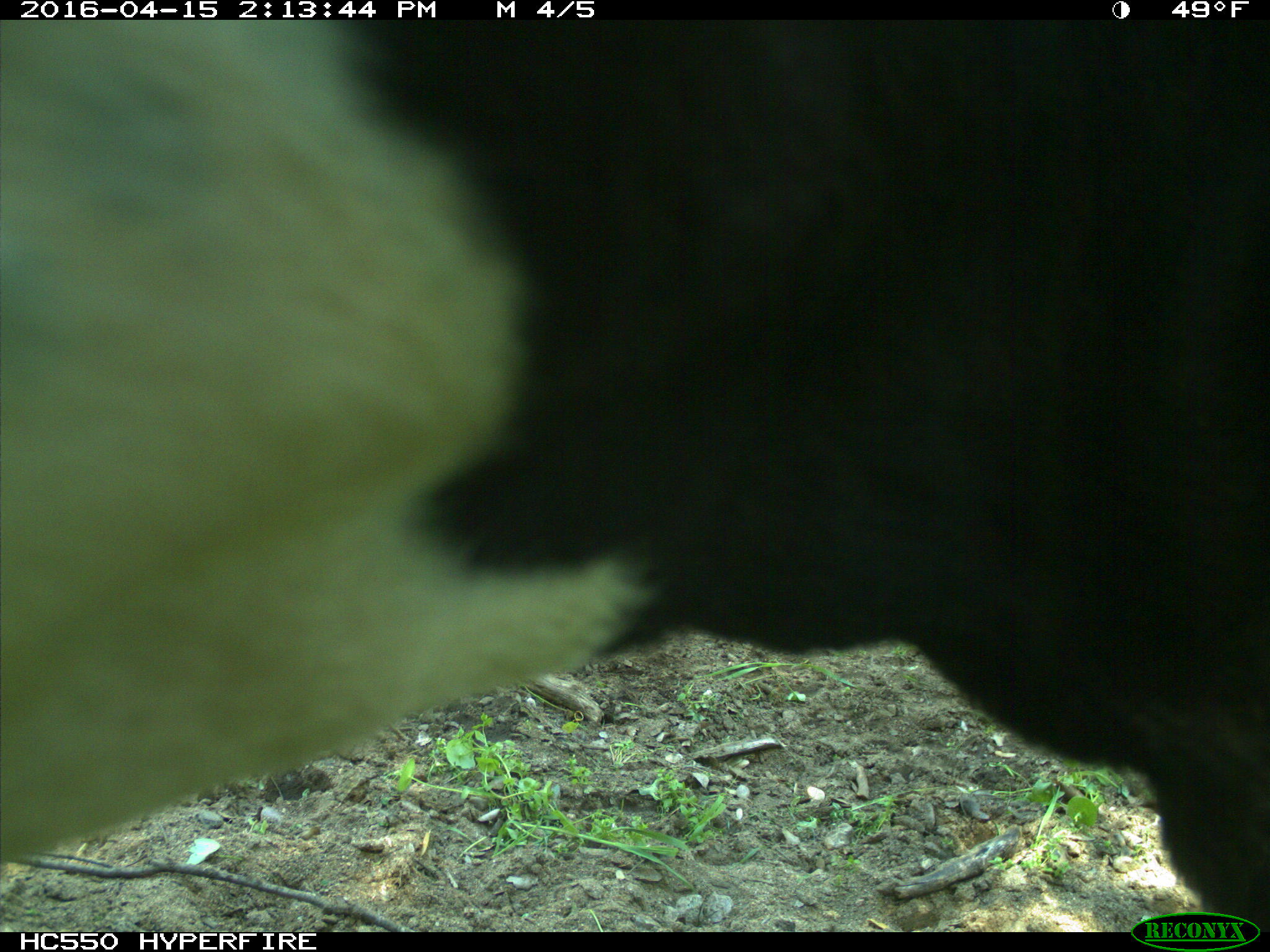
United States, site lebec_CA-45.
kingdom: Animalia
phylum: Chordata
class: Mammalia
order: Artiodactyla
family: Bovidae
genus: Bos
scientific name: Bos taurus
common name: domestic cow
Bos taurus (domestic cow).